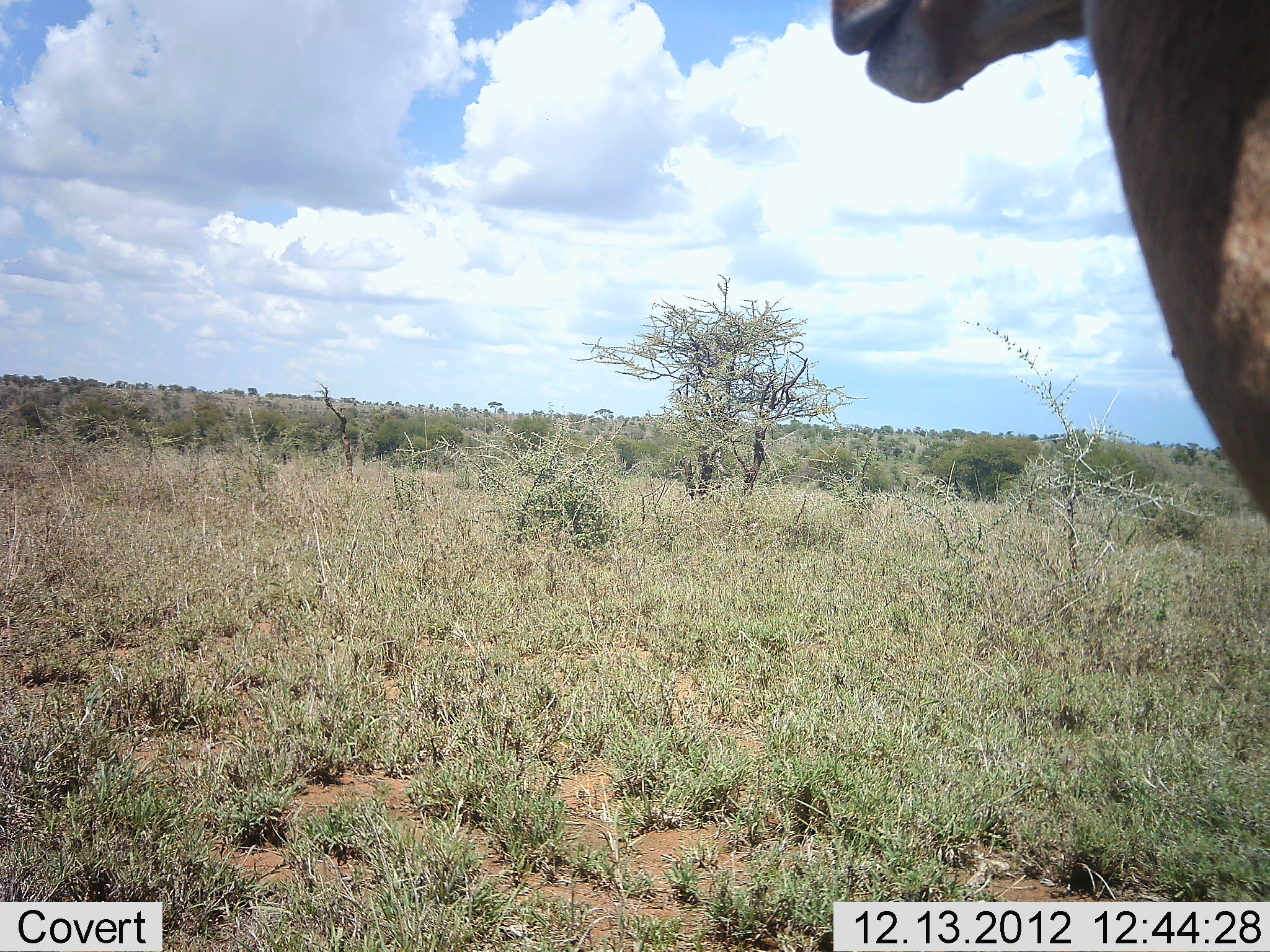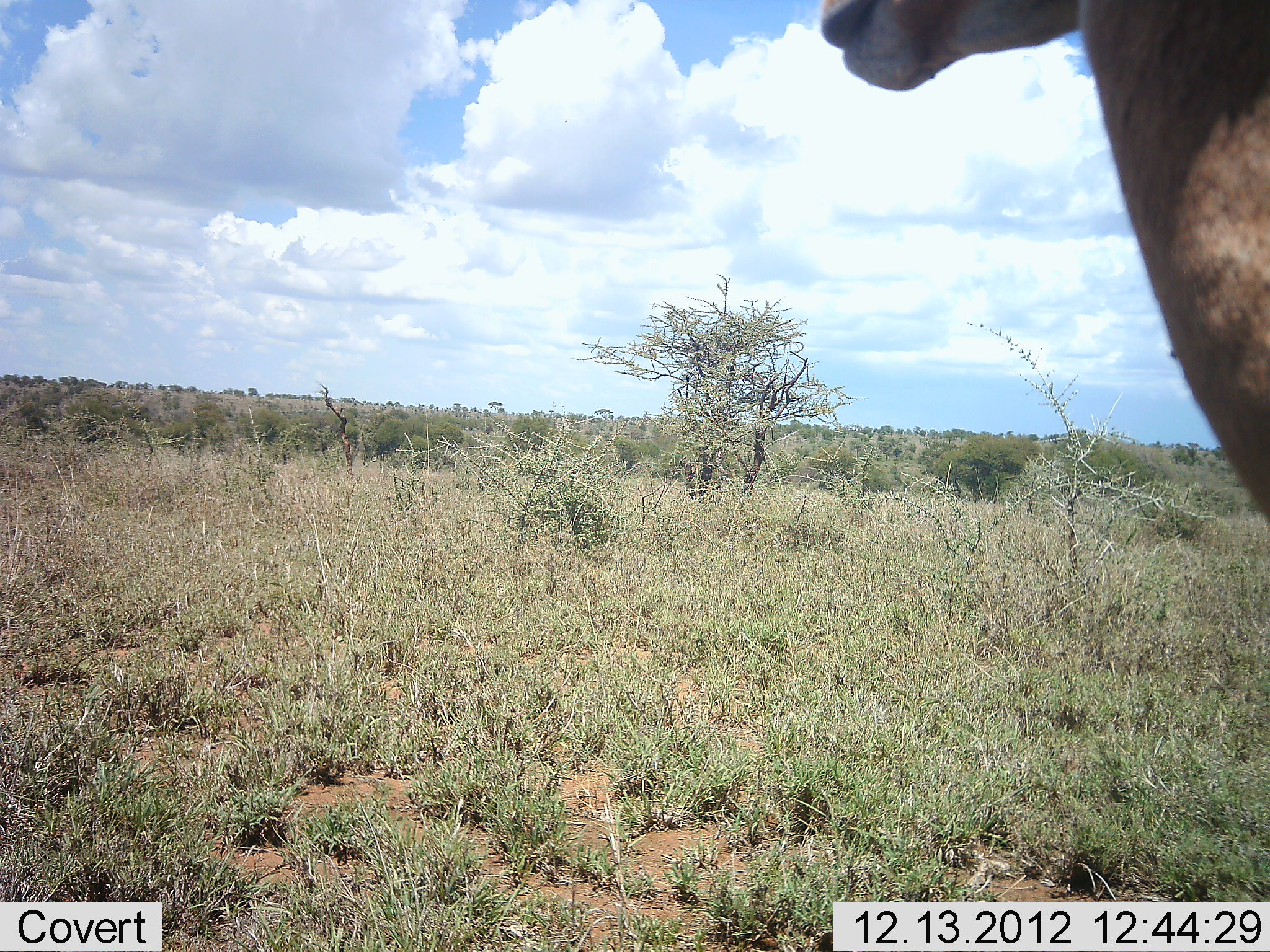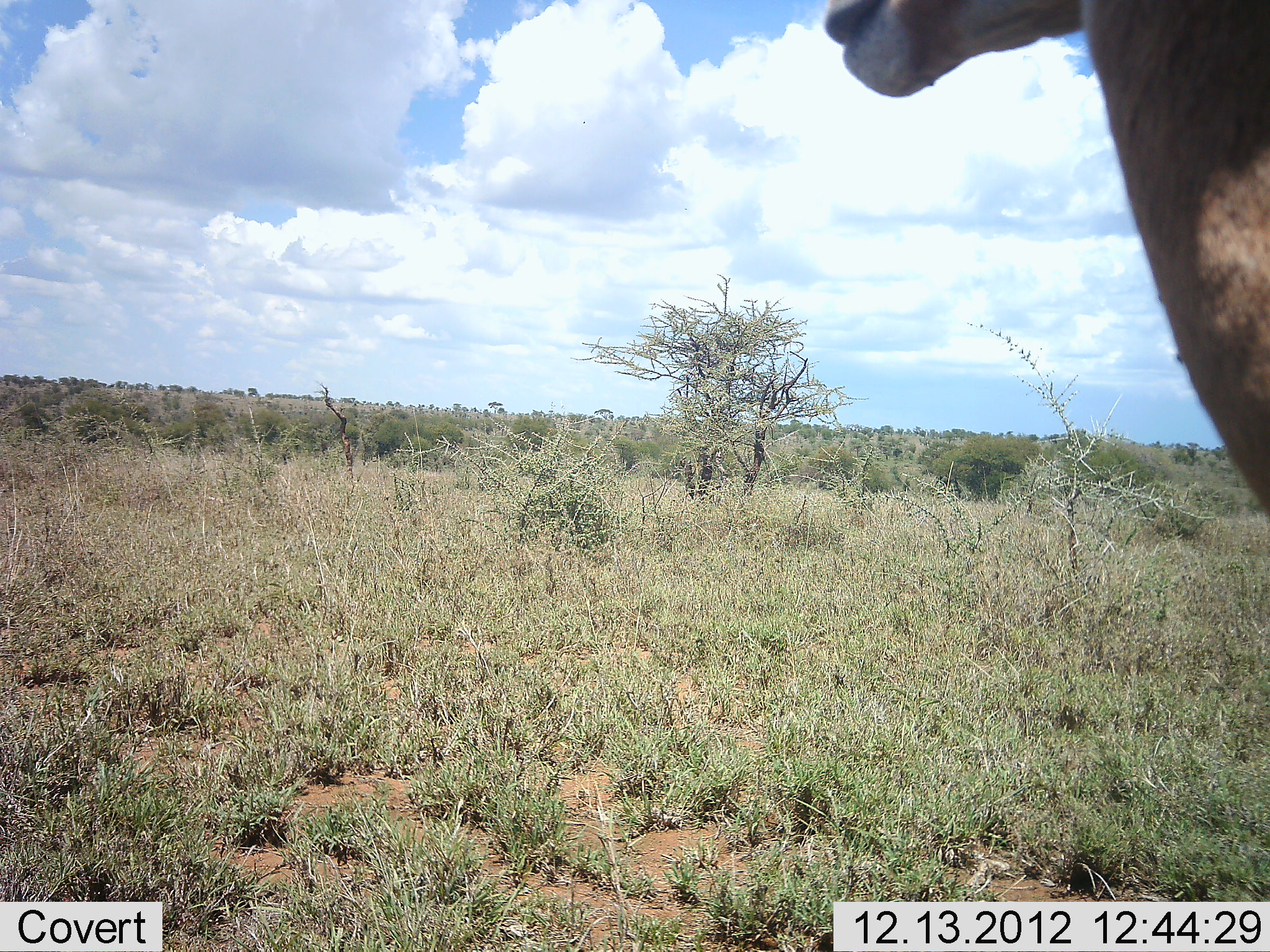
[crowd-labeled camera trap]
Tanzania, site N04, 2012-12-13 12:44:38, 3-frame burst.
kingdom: Animalia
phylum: Chordata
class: Mammalia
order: Artiodactyla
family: Bovidae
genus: Aepyceros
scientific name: Aepyceros melampus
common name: impala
Impala (Aepyceros melampus), count 1. Behavior (volunteer vote fractions): standing 100%, resting 0%, moving 0%, interacting 0%. Young present (vote fraction): 0%. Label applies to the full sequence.